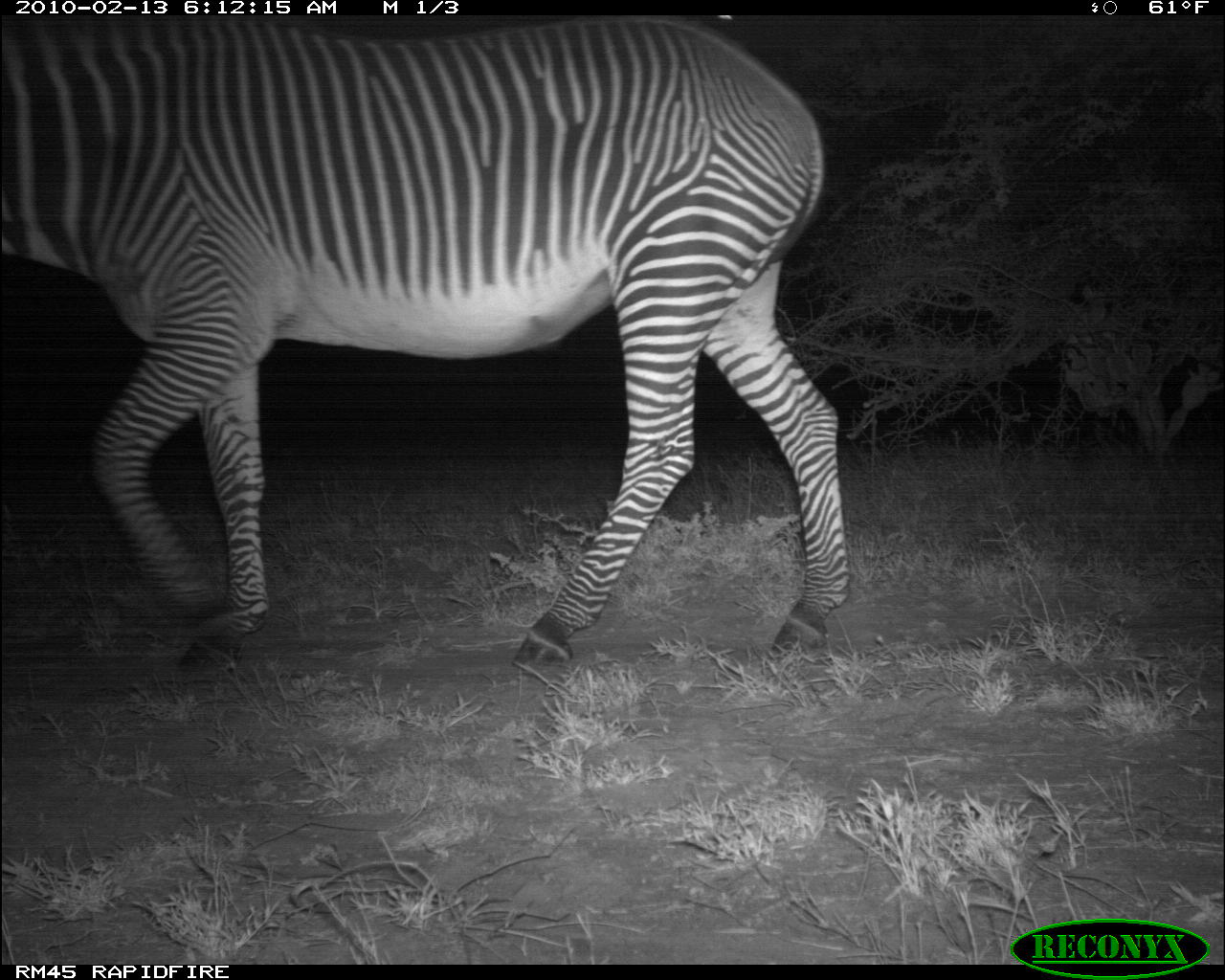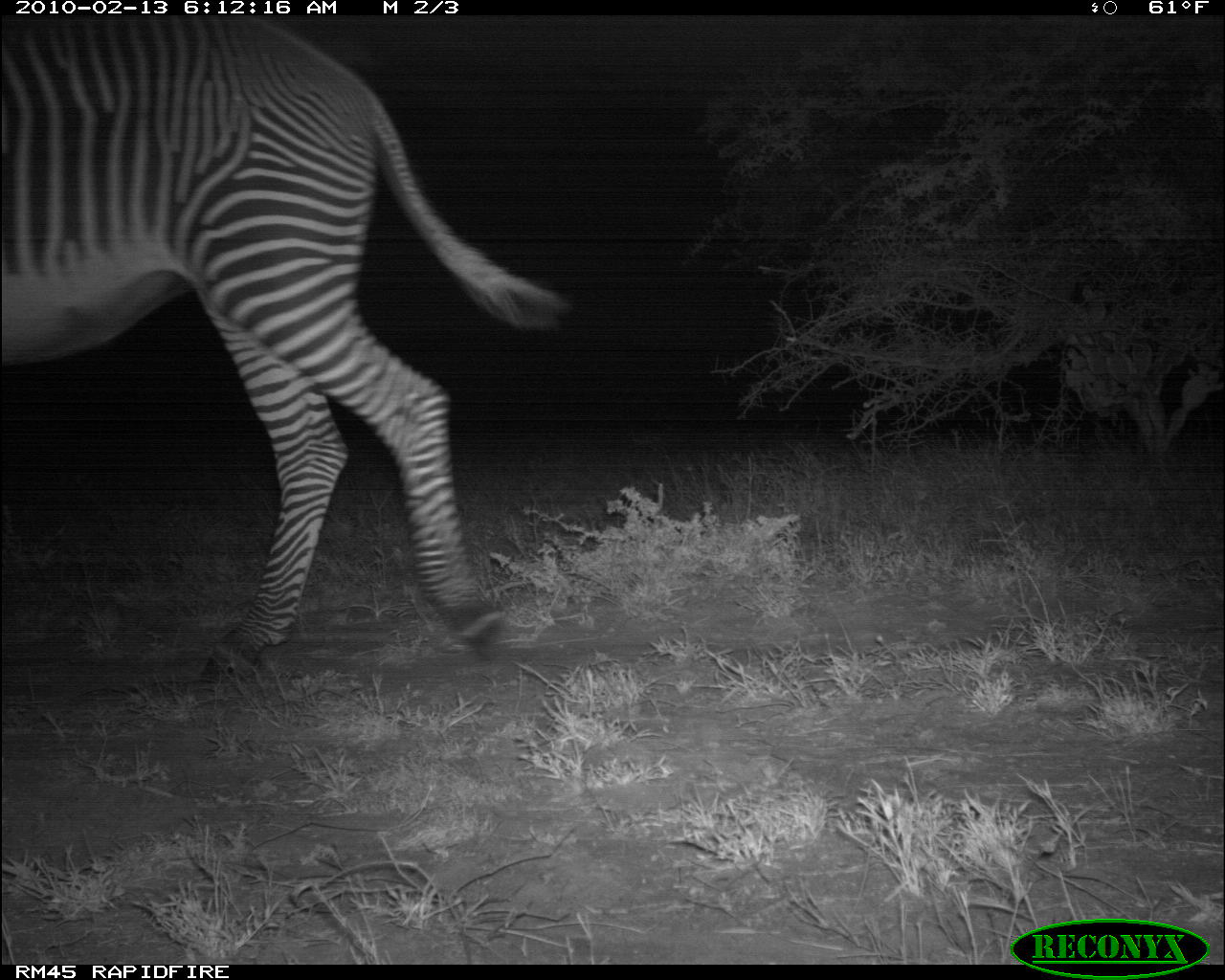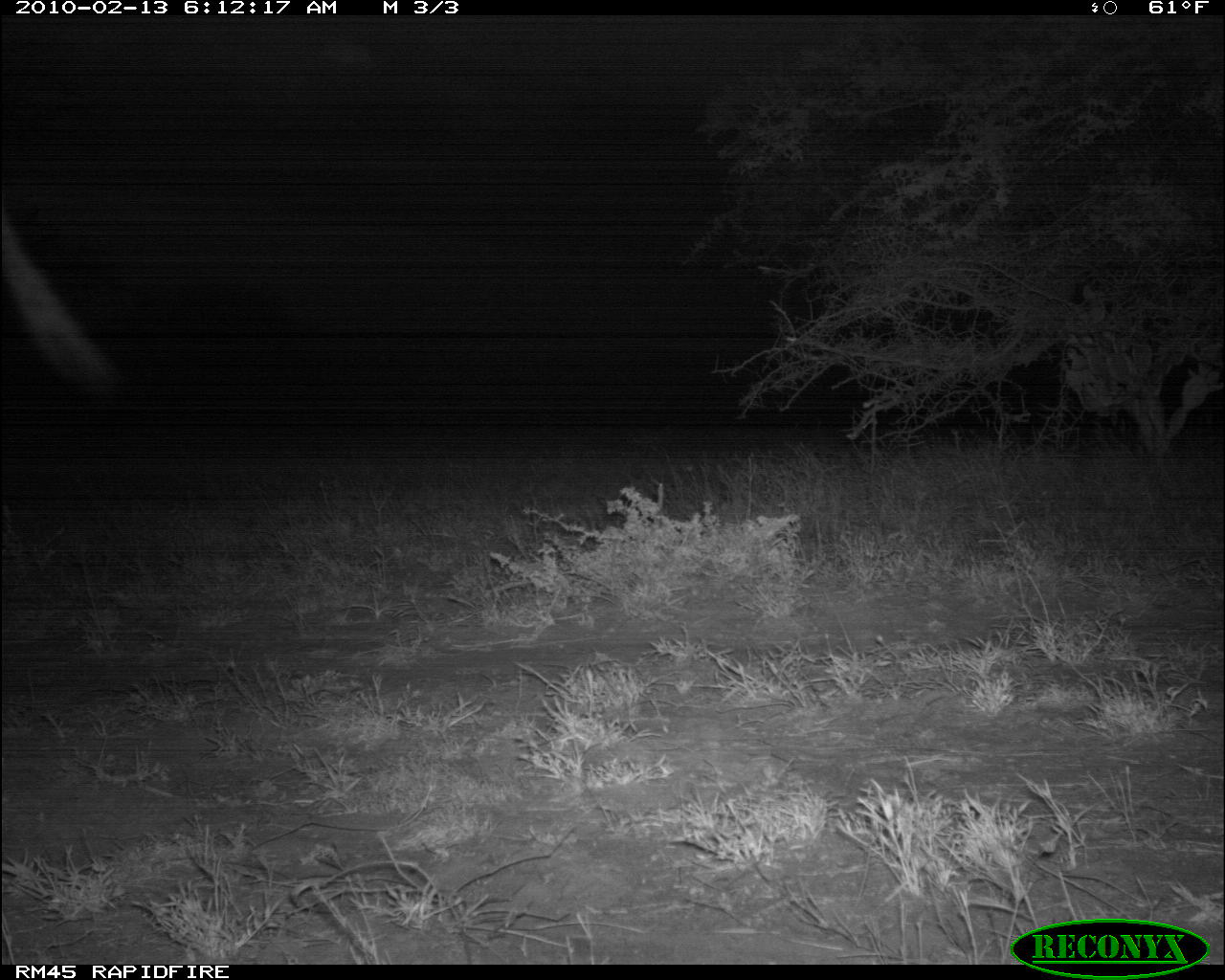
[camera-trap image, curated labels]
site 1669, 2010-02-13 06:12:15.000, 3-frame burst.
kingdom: Animalia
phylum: Chordata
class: Mammalia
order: Perissodactyla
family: Equidae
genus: Equus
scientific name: Equus grevyi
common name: grévy's zebra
Equus grevyi (grévy's zebra), count 1.